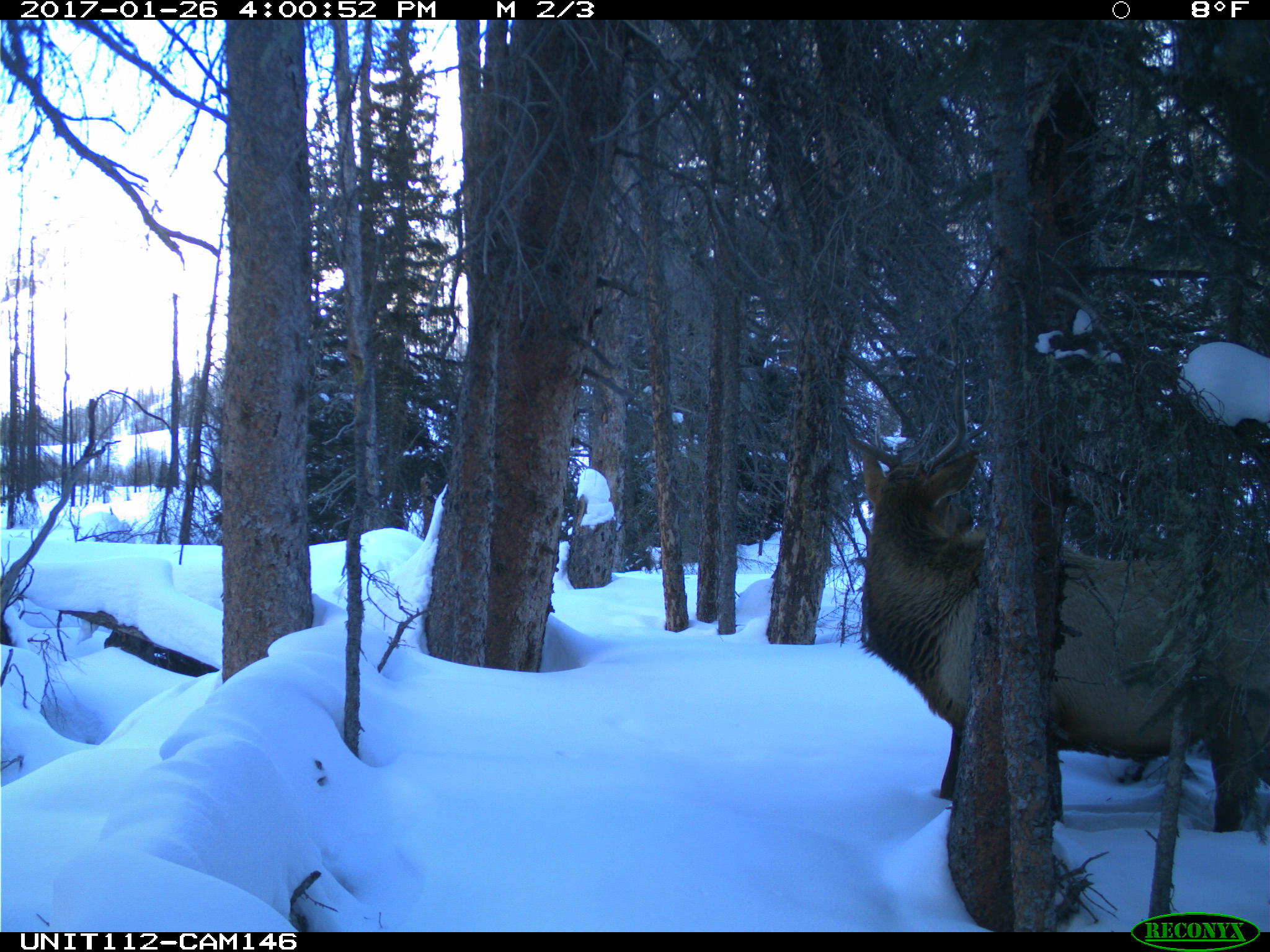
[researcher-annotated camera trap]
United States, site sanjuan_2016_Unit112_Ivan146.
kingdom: Animalia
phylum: Chordata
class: Mammalia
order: Artiodactyla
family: Cervidae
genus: Cervus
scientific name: Cervus elaphus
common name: red deer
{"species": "Cervus elaphus (red deer)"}